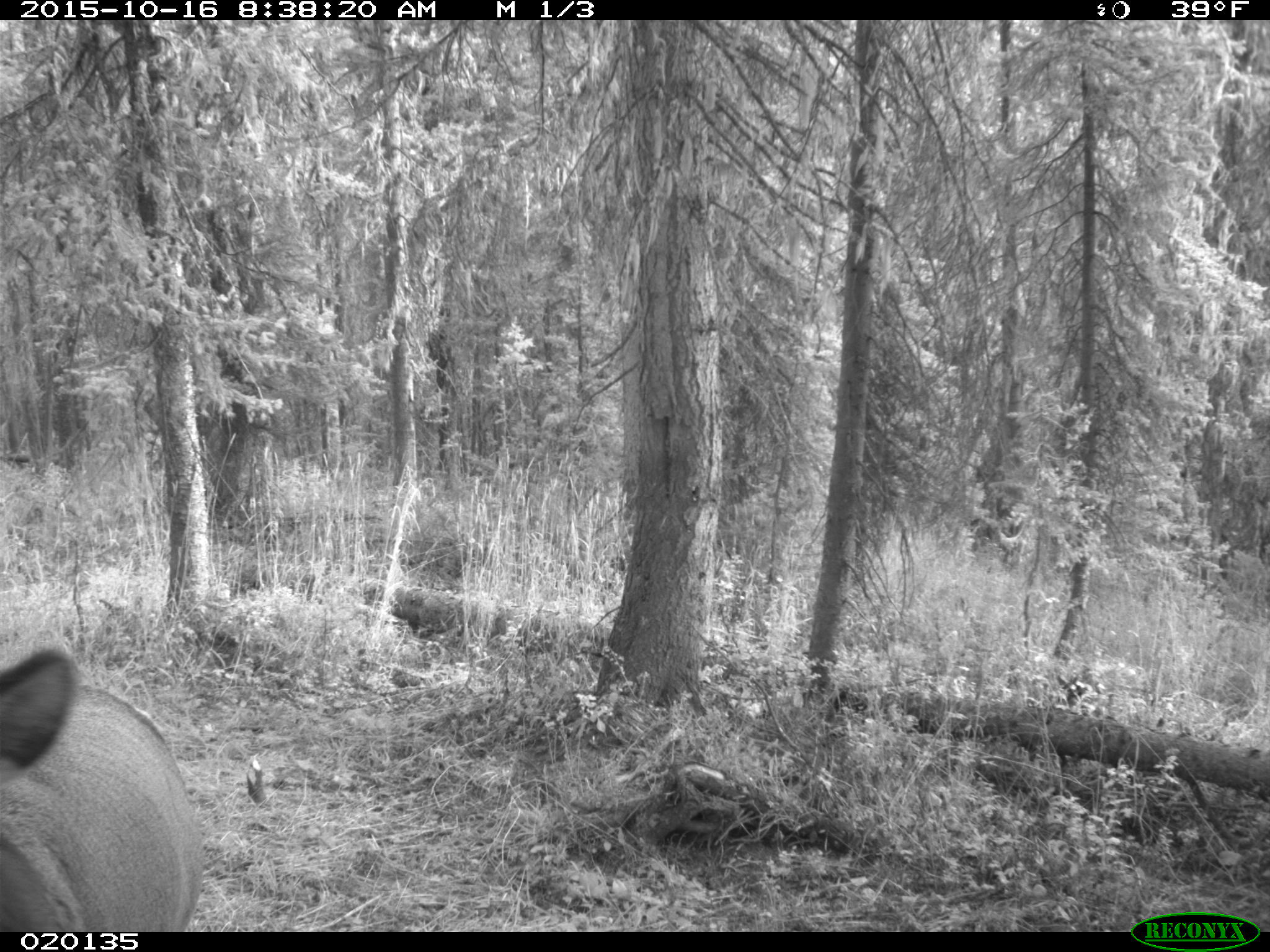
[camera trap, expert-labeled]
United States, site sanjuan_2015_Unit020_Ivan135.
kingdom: Animalia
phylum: Chordata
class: Mammalia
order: Artiodactyla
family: Cervidae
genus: Cervus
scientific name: Cervus elaphus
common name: red deer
Cervus elaphus (red deer).